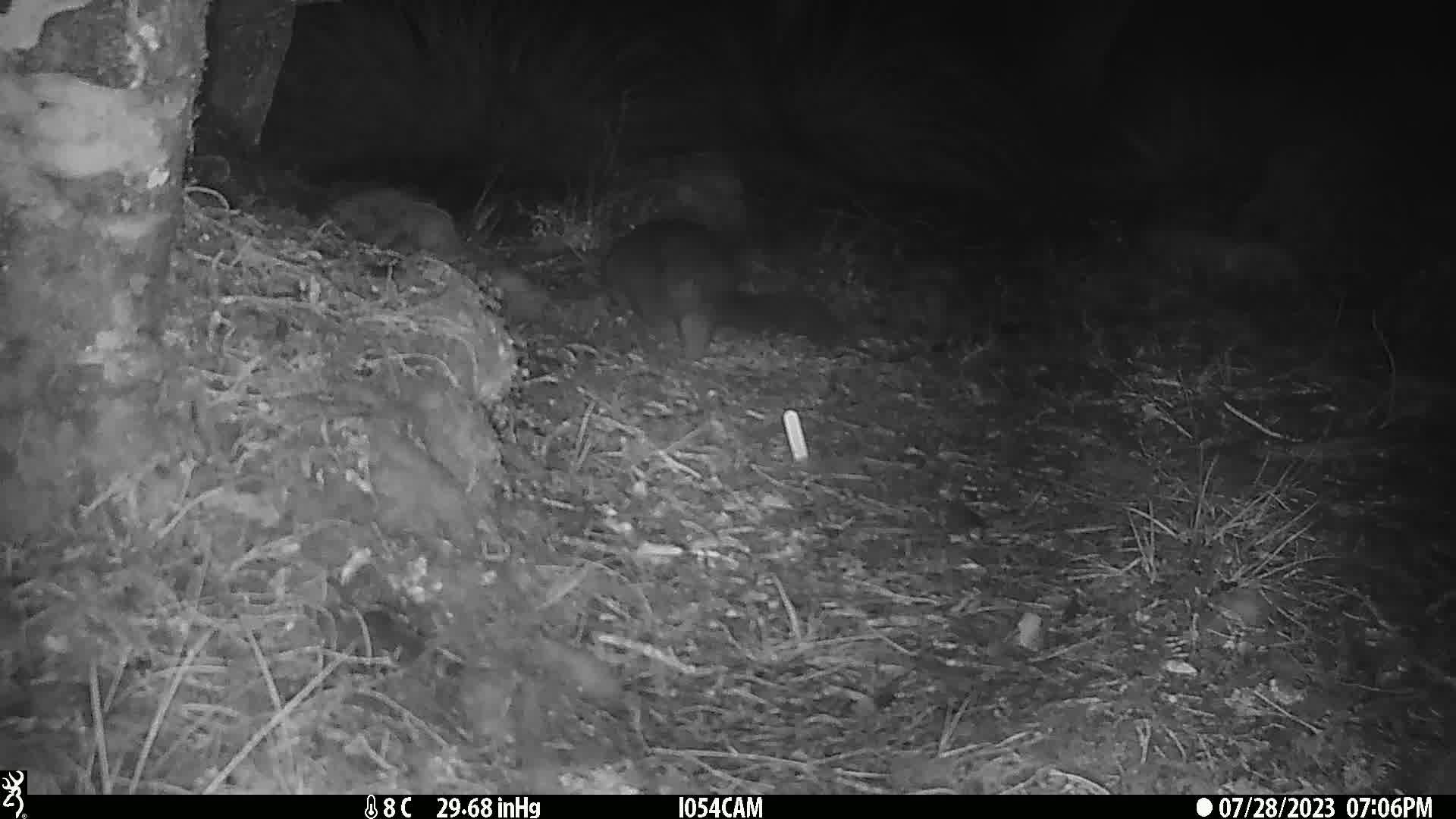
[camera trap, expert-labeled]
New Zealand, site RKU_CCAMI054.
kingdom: Animalia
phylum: Chordata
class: Mammalia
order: Diprotodontia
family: Phalangeridae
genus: Trichosurus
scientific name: Trichosurus vulpecula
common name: common brushtail possum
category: possum